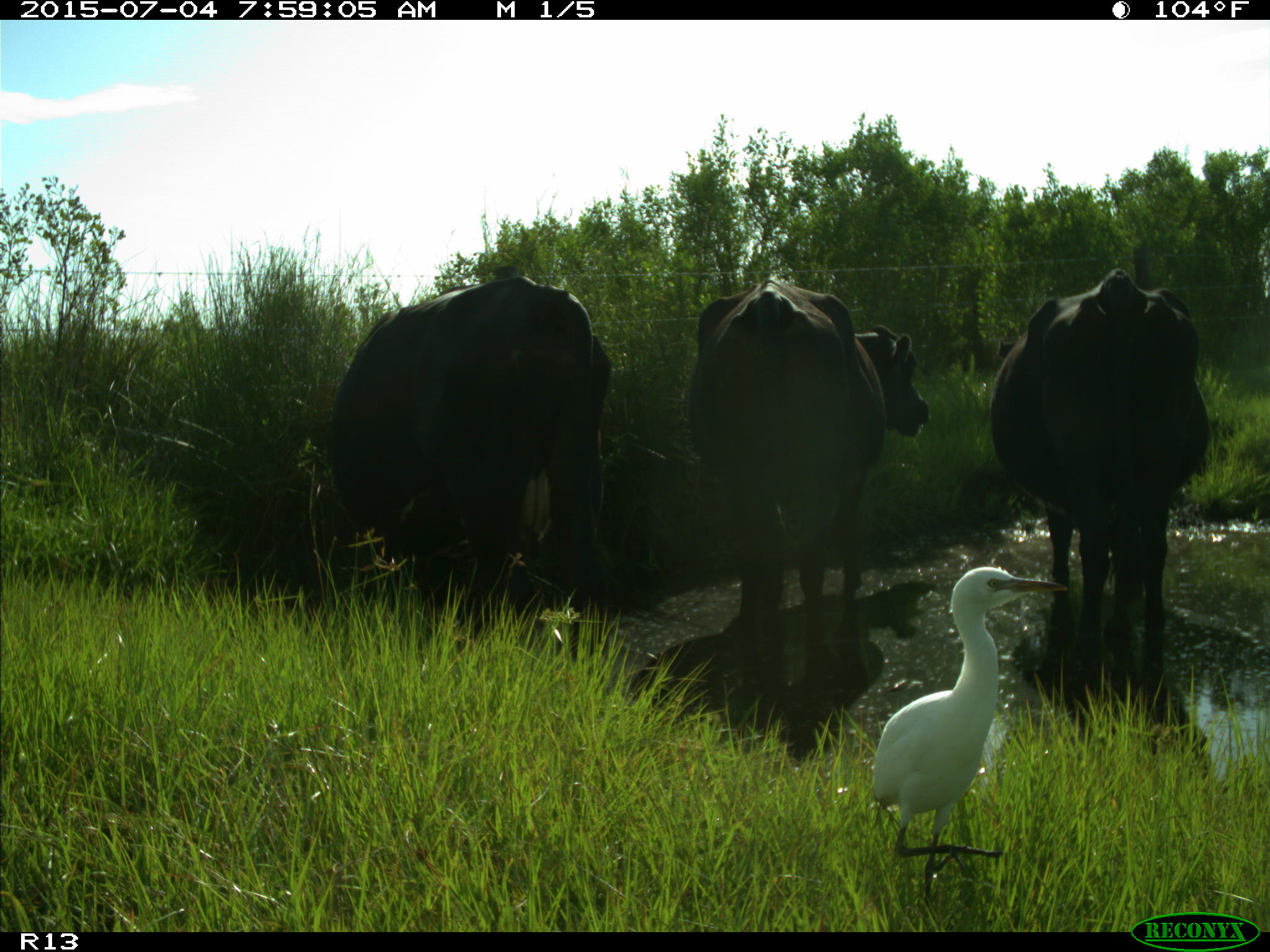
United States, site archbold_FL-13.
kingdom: Animalia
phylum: Chordata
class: Mammalia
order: Artiodactyla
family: Bovidae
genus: Bos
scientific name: Bos taurus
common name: domestic cow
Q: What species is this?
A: Bos taurus (domestic cow).